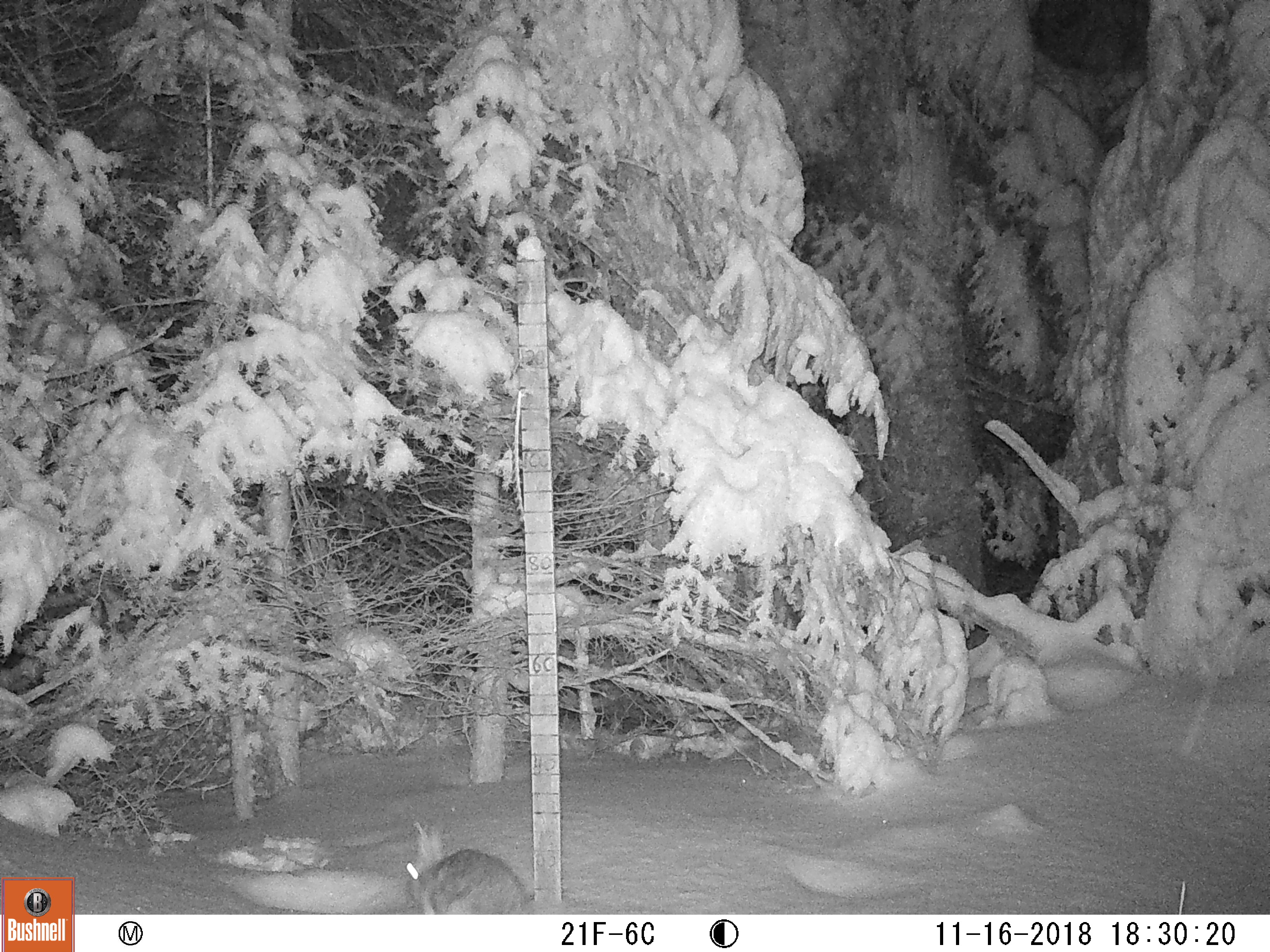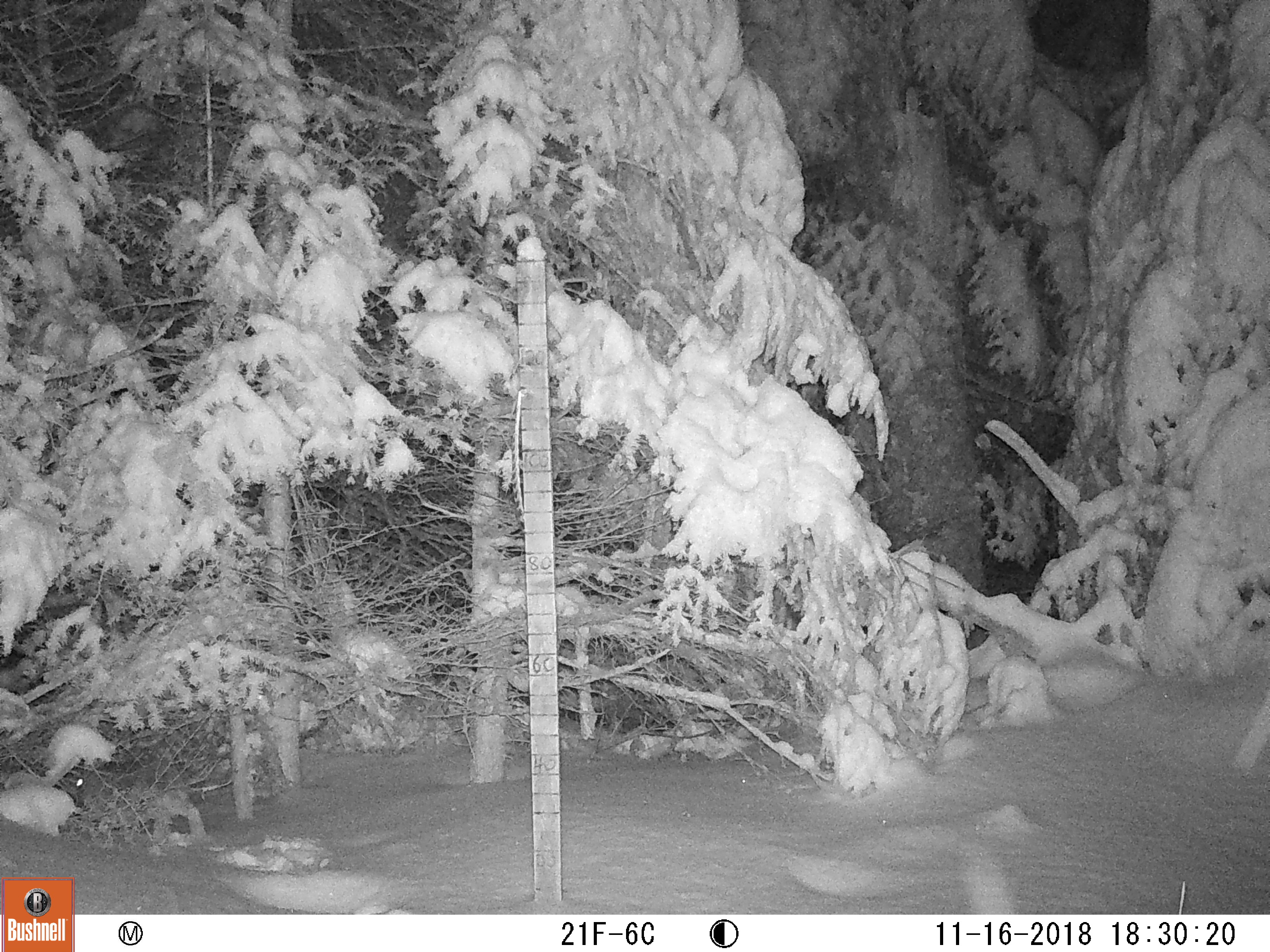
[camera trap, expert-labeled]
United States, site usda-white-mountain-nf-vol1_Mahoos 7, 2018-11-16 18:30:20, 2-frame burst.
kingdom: Animalia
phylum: Chordata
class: Mammalia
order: Lagomorpha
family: Leporidae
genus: Lepus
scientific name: Lepus americanus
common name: snowshoe hare